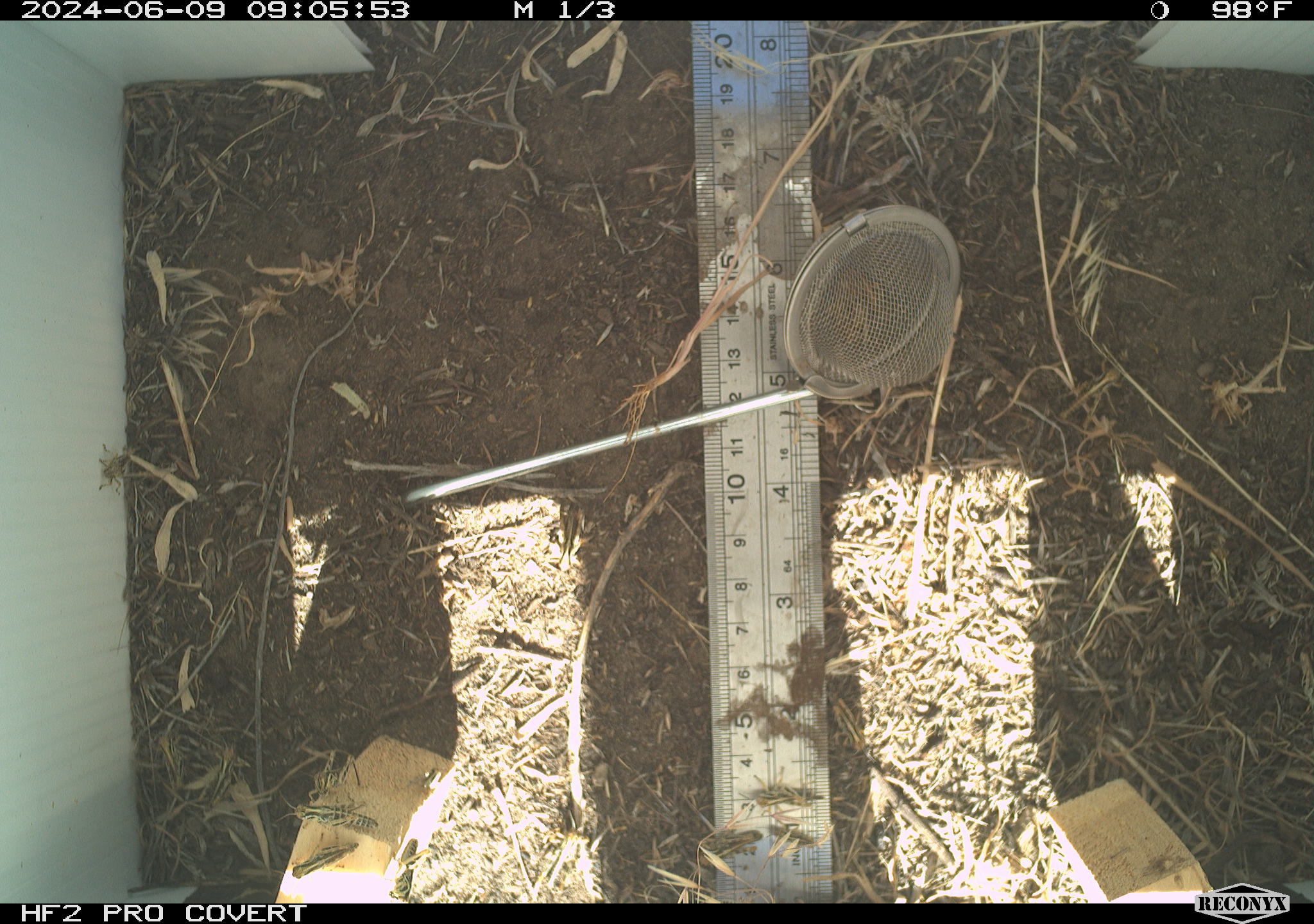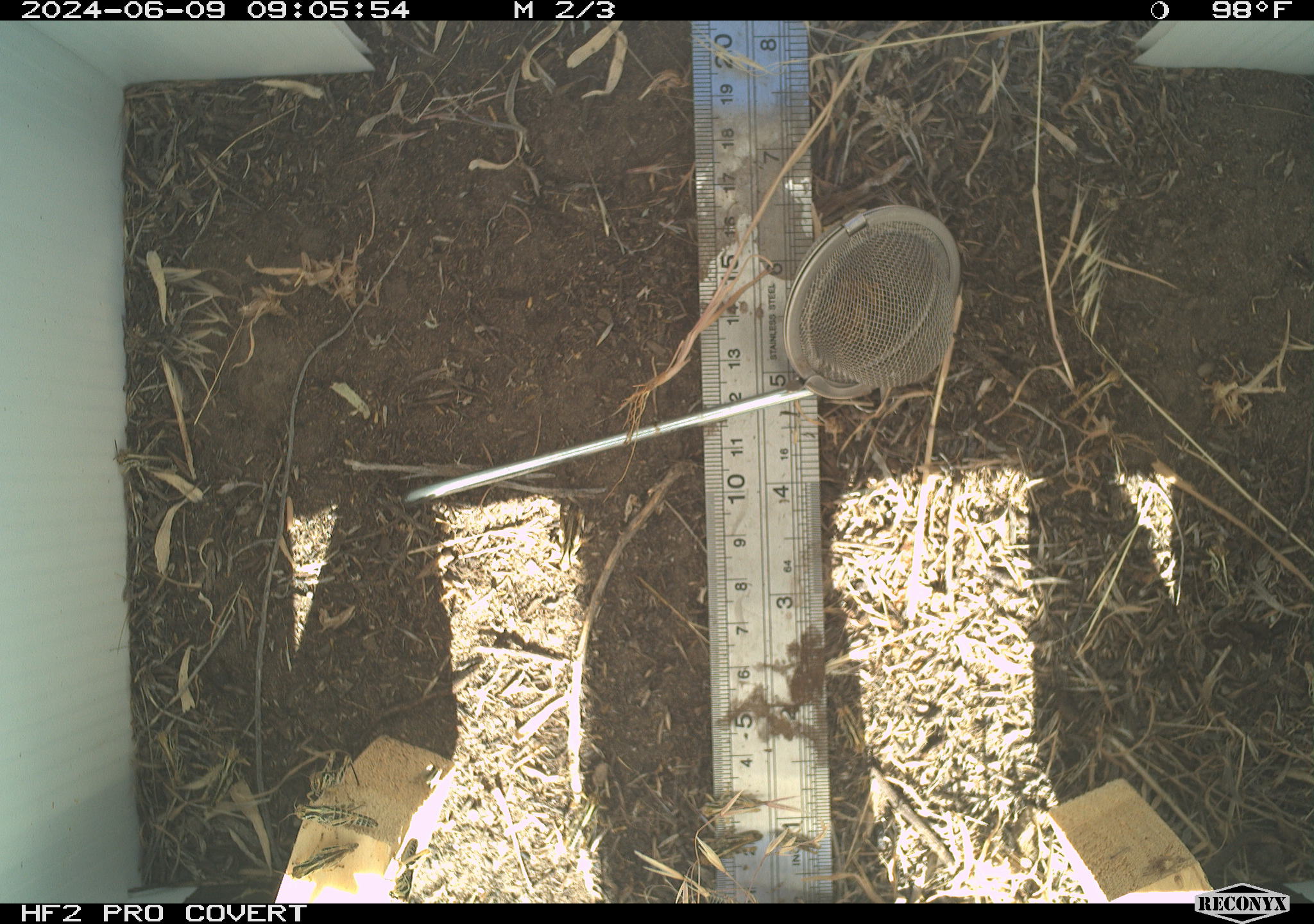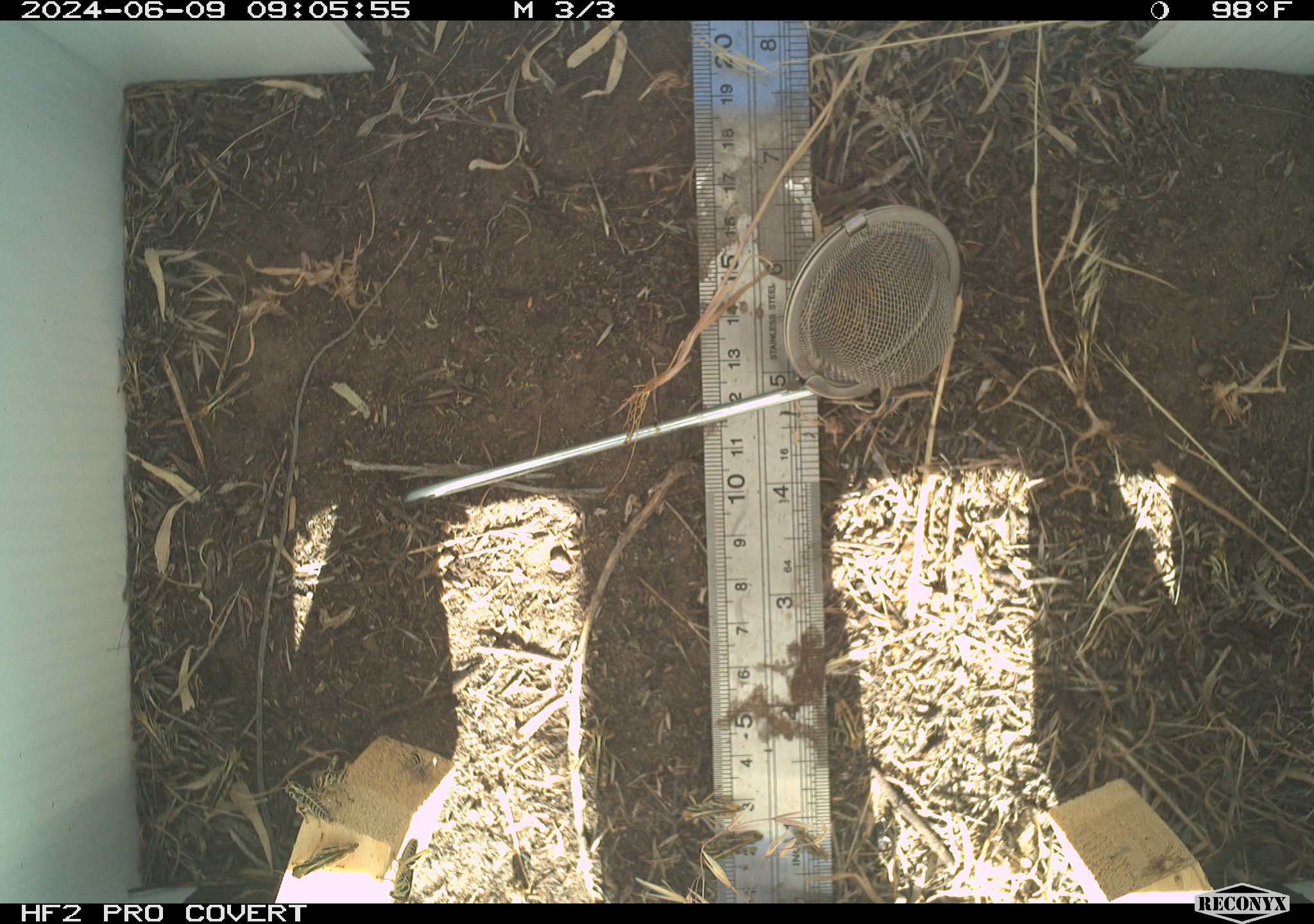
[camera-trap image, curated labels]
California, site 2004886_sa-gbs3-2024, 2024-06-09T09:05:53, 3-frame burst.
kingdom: Animalia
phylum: Arthropoda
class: Insecta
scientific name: Insecta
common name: insect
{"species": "insect (Insecta)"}